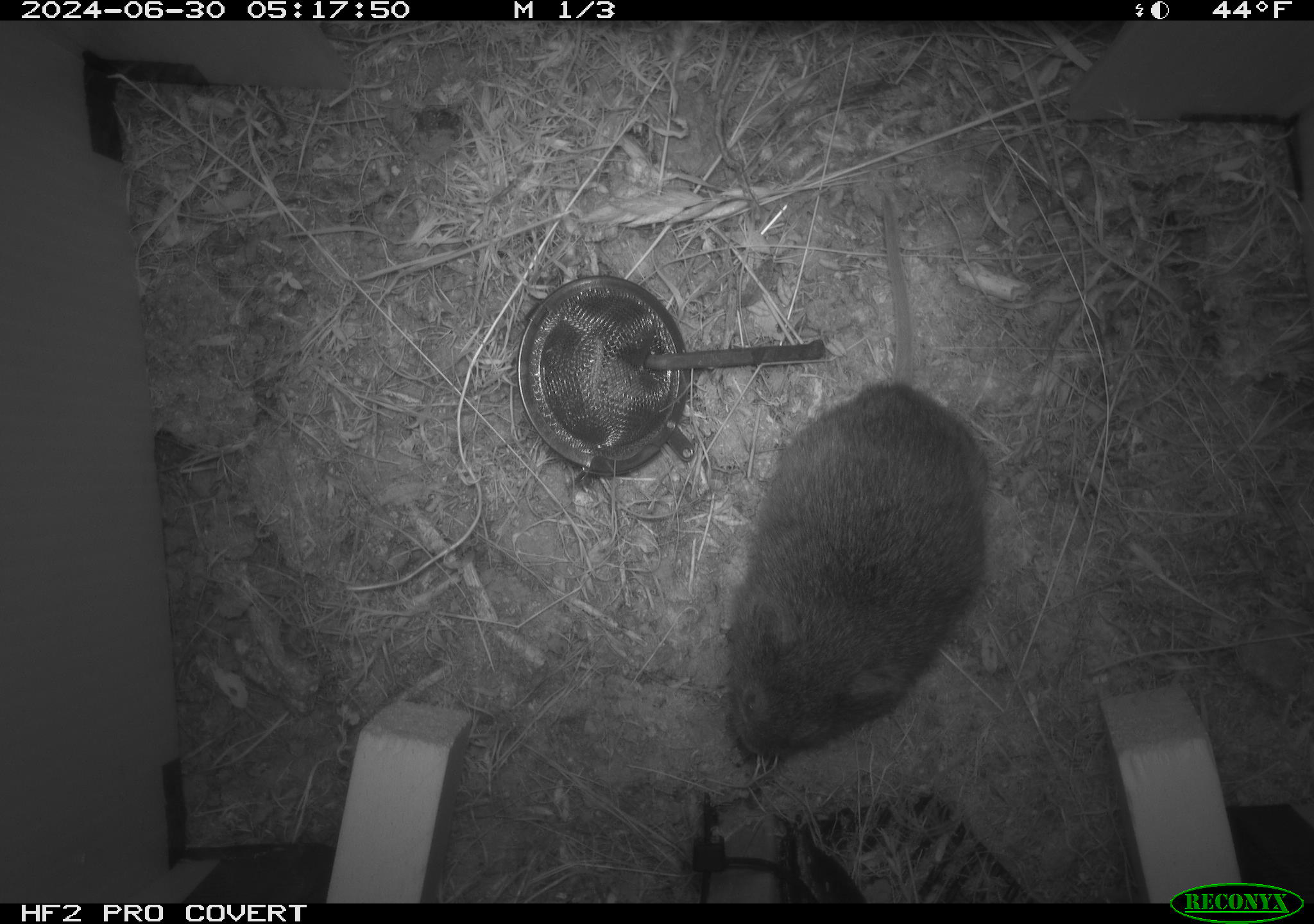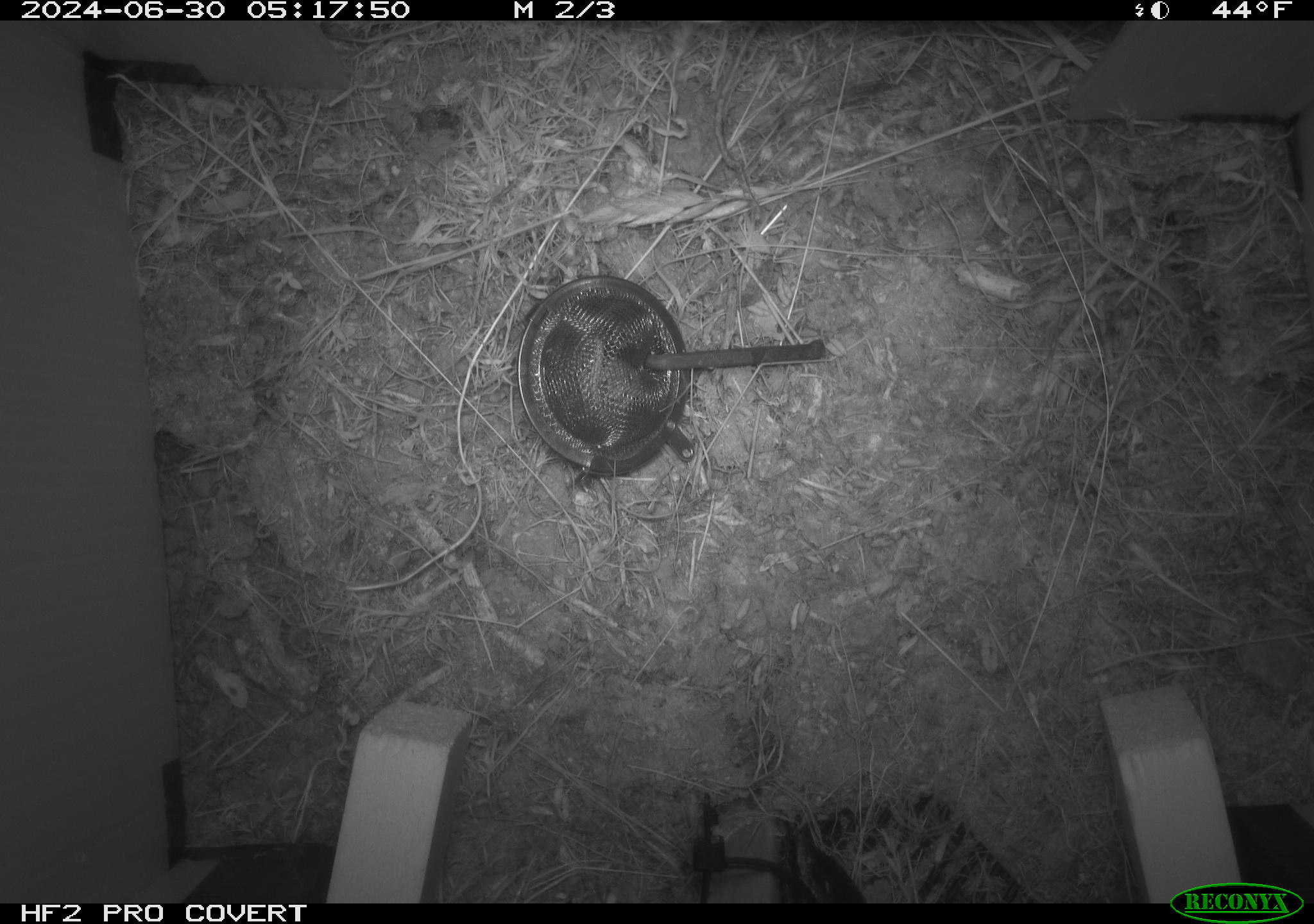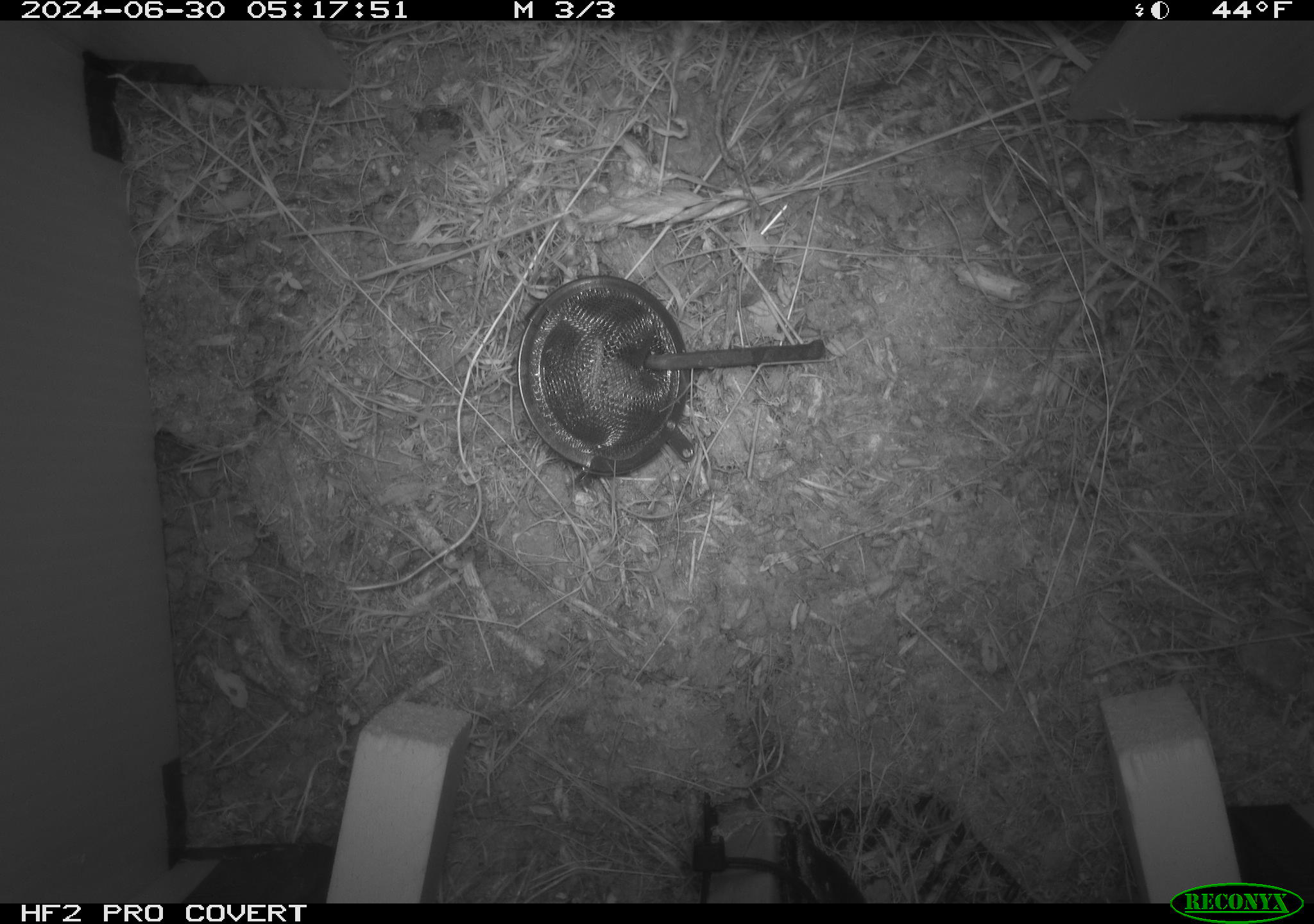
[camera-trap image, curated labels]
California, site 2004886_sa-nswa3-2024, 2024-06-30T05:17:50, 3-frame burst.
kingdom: Animalia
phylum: Chordata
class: Mammalia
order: Rodentia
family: Cricetidae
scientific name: Arvicolinae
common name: voles, lemmings, and muskrats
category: arvicolinae subfamily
Arvicolinae subfamily (voles, lemmings, and muskrats) (Arvicolinae).